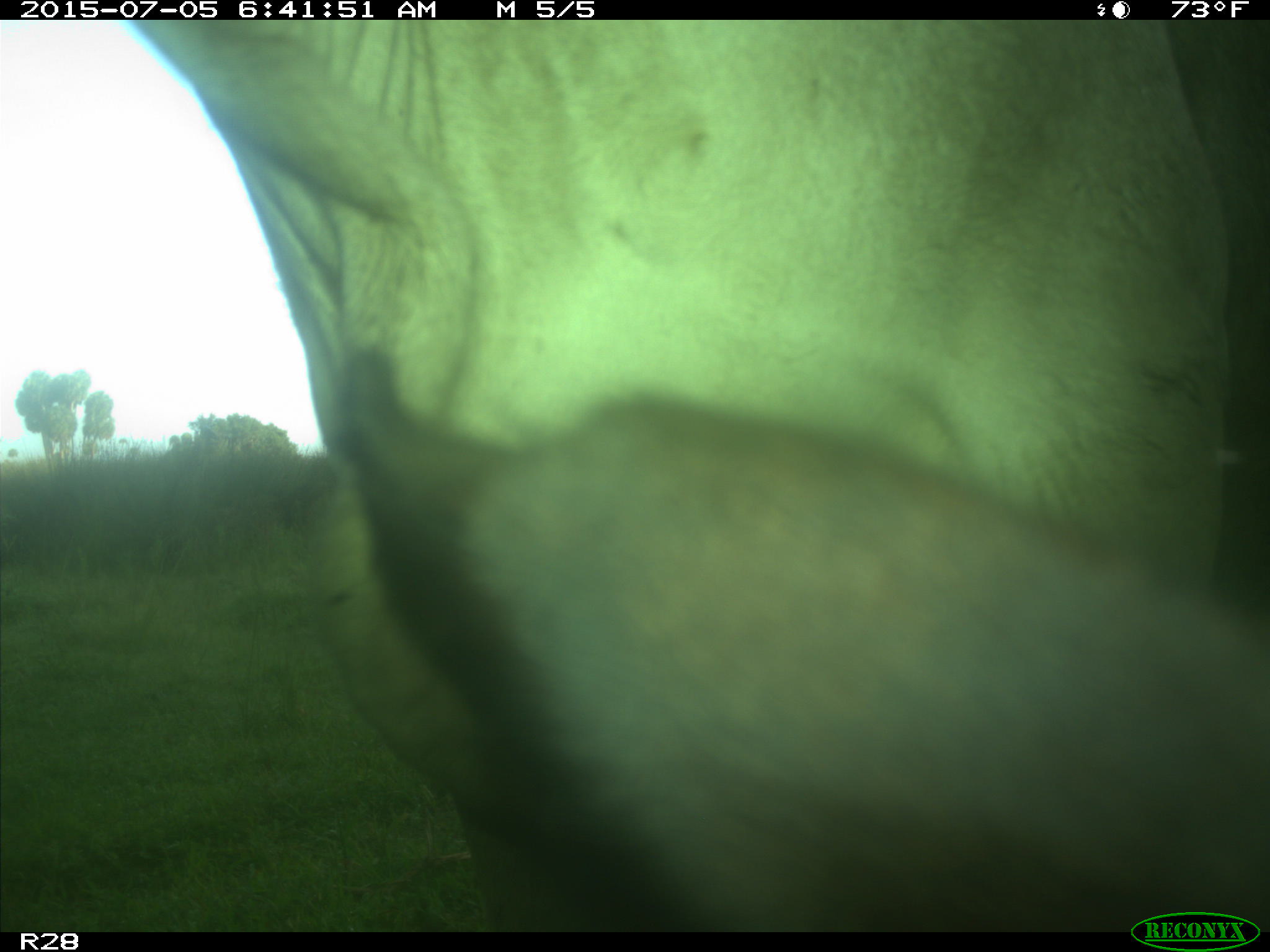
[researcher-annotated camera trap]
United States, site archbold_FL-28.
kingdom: Animalia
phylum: Chordata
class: Mammalia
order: Artiodactyla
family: Bovidae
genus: Bos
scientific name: Bos taurus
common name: domestic cow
Bos taurus (domestic cow).